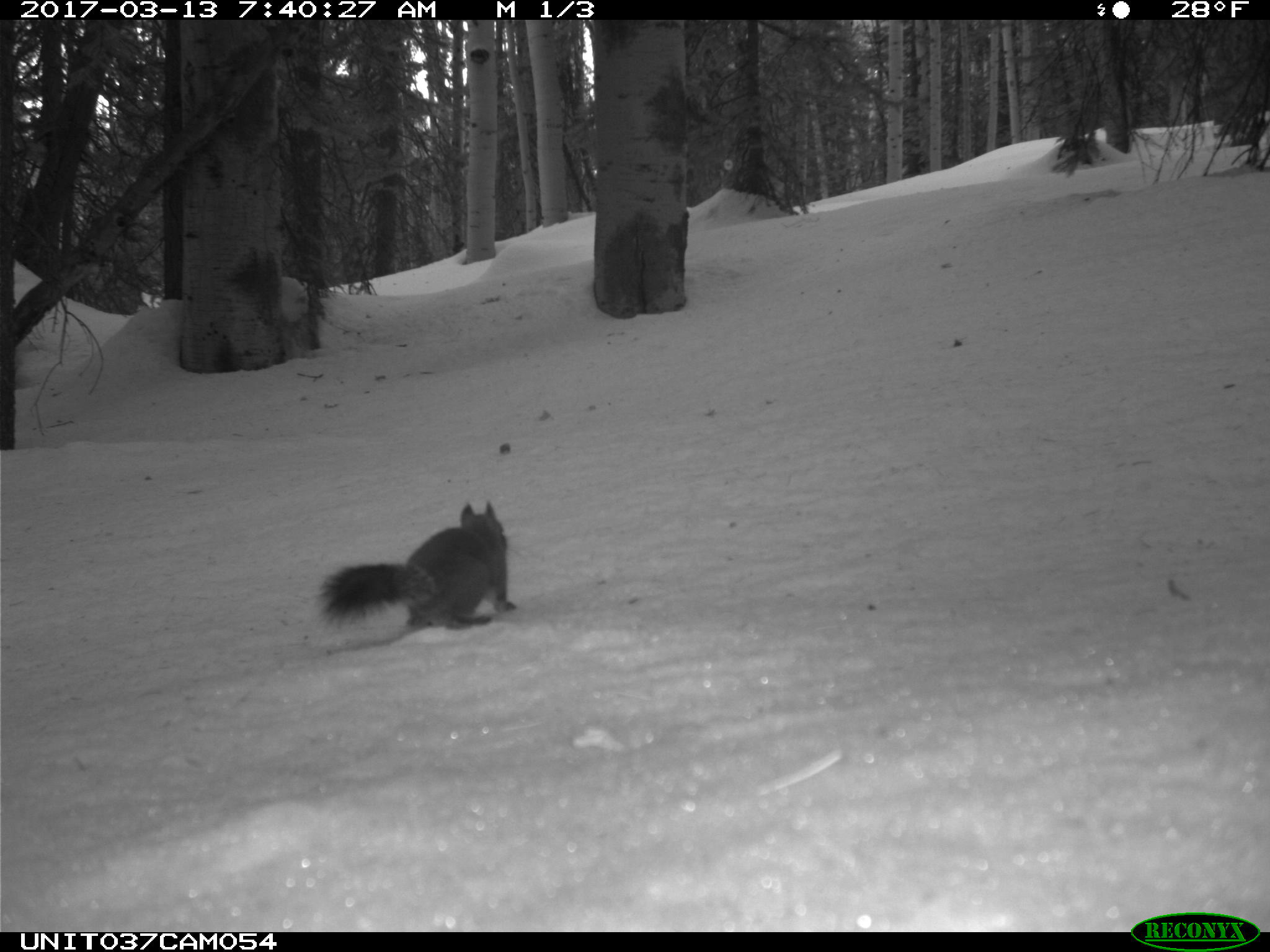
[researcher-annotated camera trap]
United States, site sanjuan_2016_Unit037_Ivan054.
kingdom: Animalia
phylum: Chordata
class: Mammalia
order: Rodentia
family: Sciuridae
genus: Tamiasciurus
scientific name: Tamiasciurus hudsonicus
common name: american red squirrel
Tamiasciurus hudsonicus (american red squirrel).